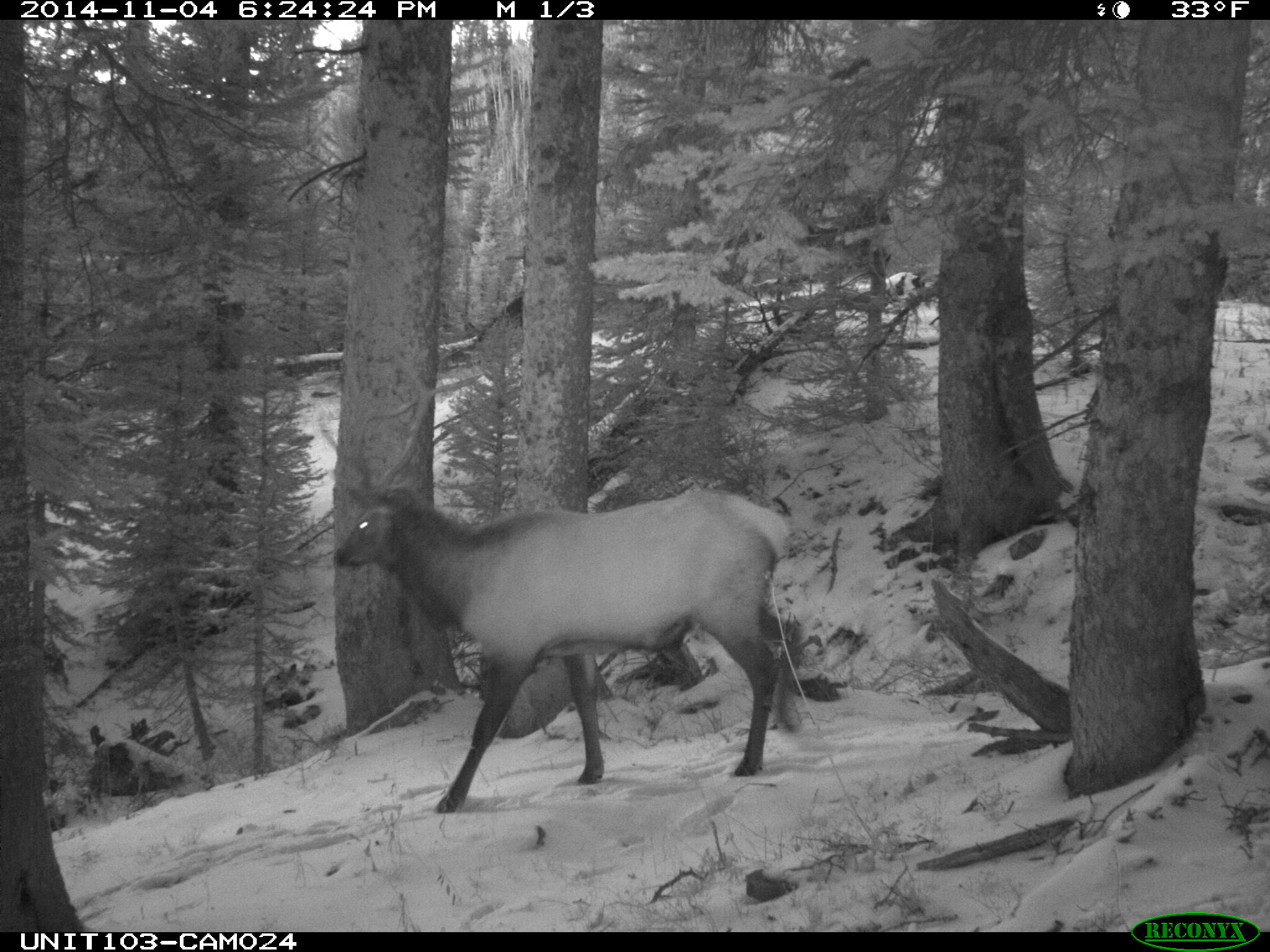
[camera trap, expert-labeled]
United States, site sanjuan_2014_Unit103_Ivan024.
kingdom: Animalia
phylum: Chordata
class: Mammalia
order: Artiodactyla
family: Cervidae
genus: Cervus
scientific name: Cervus elaphus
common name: red deer